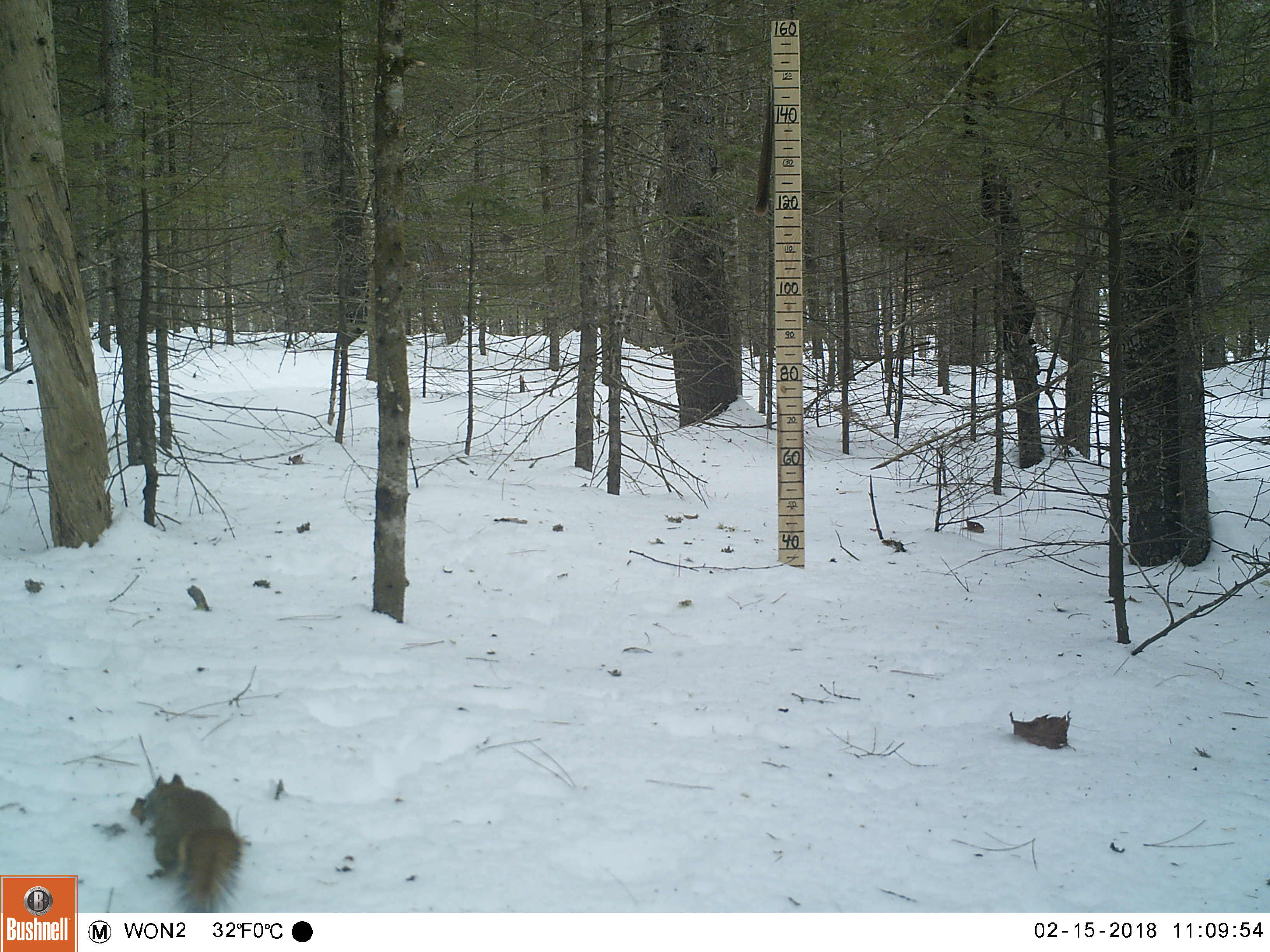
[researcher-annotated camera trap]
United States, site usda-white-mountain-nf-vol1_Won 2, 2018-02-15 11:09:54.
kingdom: Animalia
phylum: Chordata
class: Mammalia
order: Rodentia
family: Sciuridae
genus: Tamiasciurus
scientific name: Tamiasciurus hudsonicus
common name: red squirrel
Red squirrel (Tamiasciurus hudsonicus).